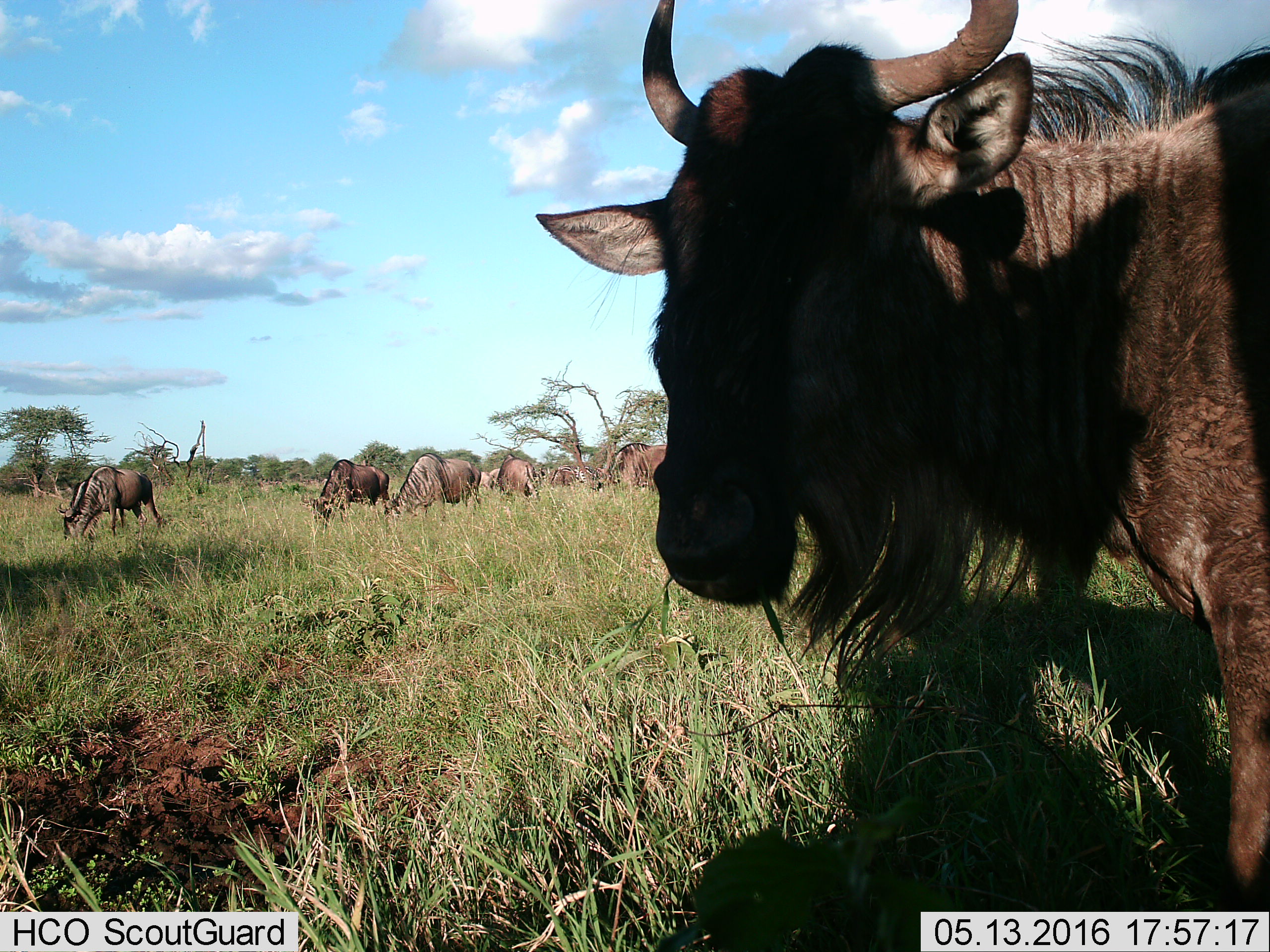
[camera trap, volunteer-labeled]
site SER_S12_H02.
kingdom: Animalia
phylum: Chordata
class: Mammalia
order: Artiodactyla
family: Bovidae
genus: Connochaetes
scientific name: Connochaetes taurinus taurinus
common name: blue wildebeest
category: wildebeestblue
Wildebeestblue (blue wildebeest) (Connochaetes taurinus taurinus), count 10. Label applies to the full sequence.